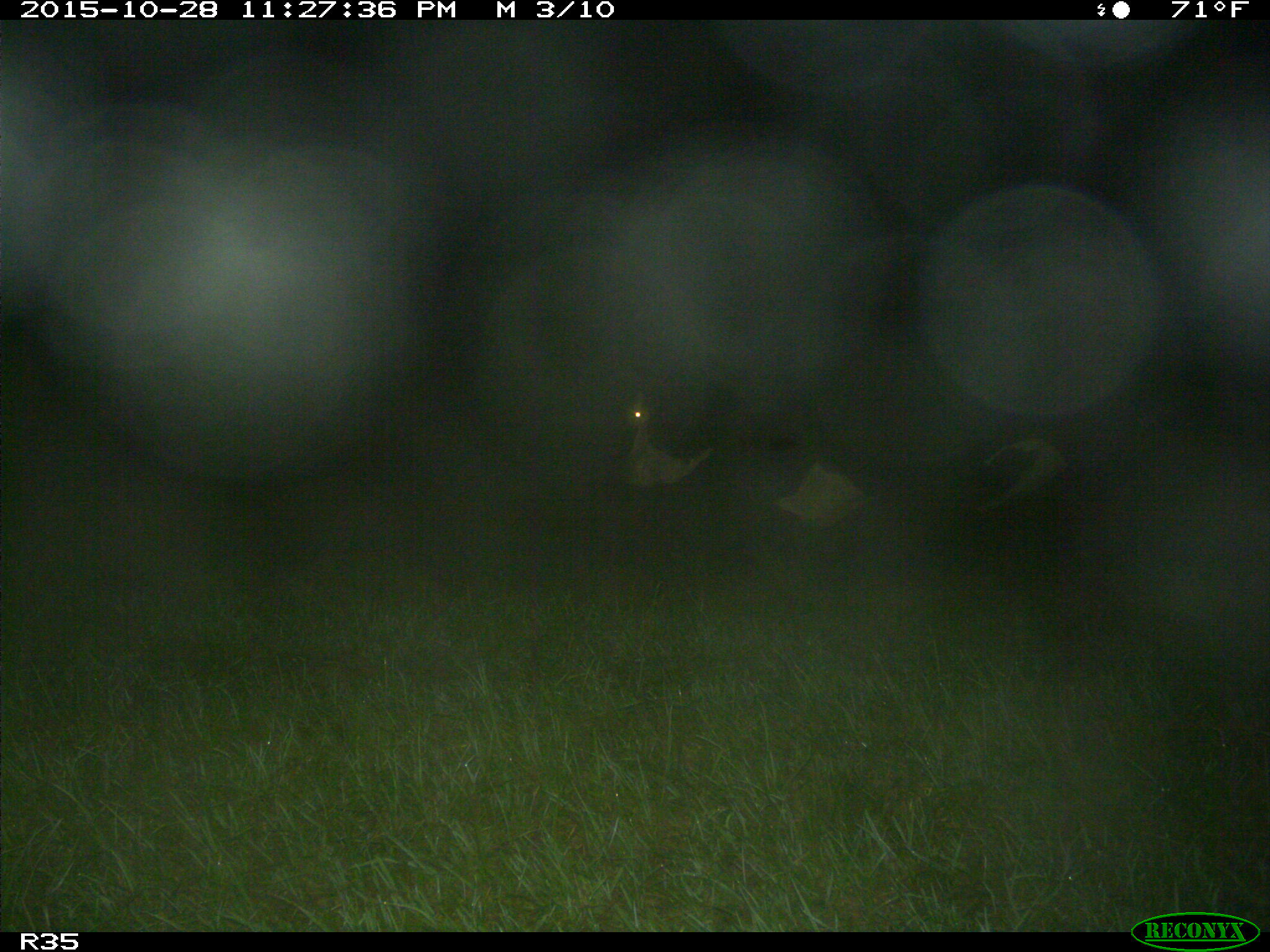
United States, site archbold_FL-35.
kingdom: Animalia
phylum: Chordata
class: Mammalia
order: Artiodactyla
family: Bovidae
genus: Bos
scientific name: Bos taurus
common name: domestic cow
Bos taurus (domestic cow).